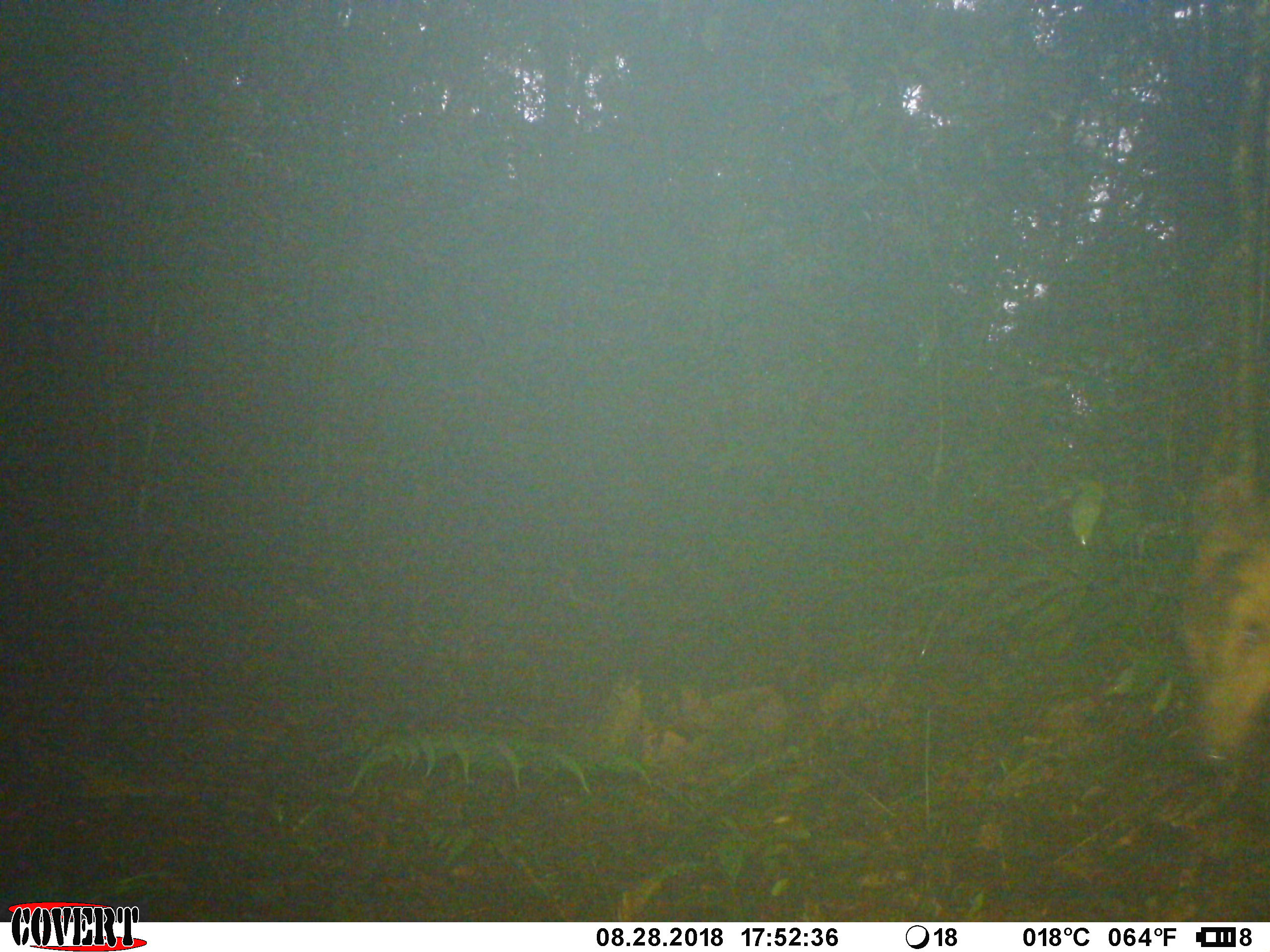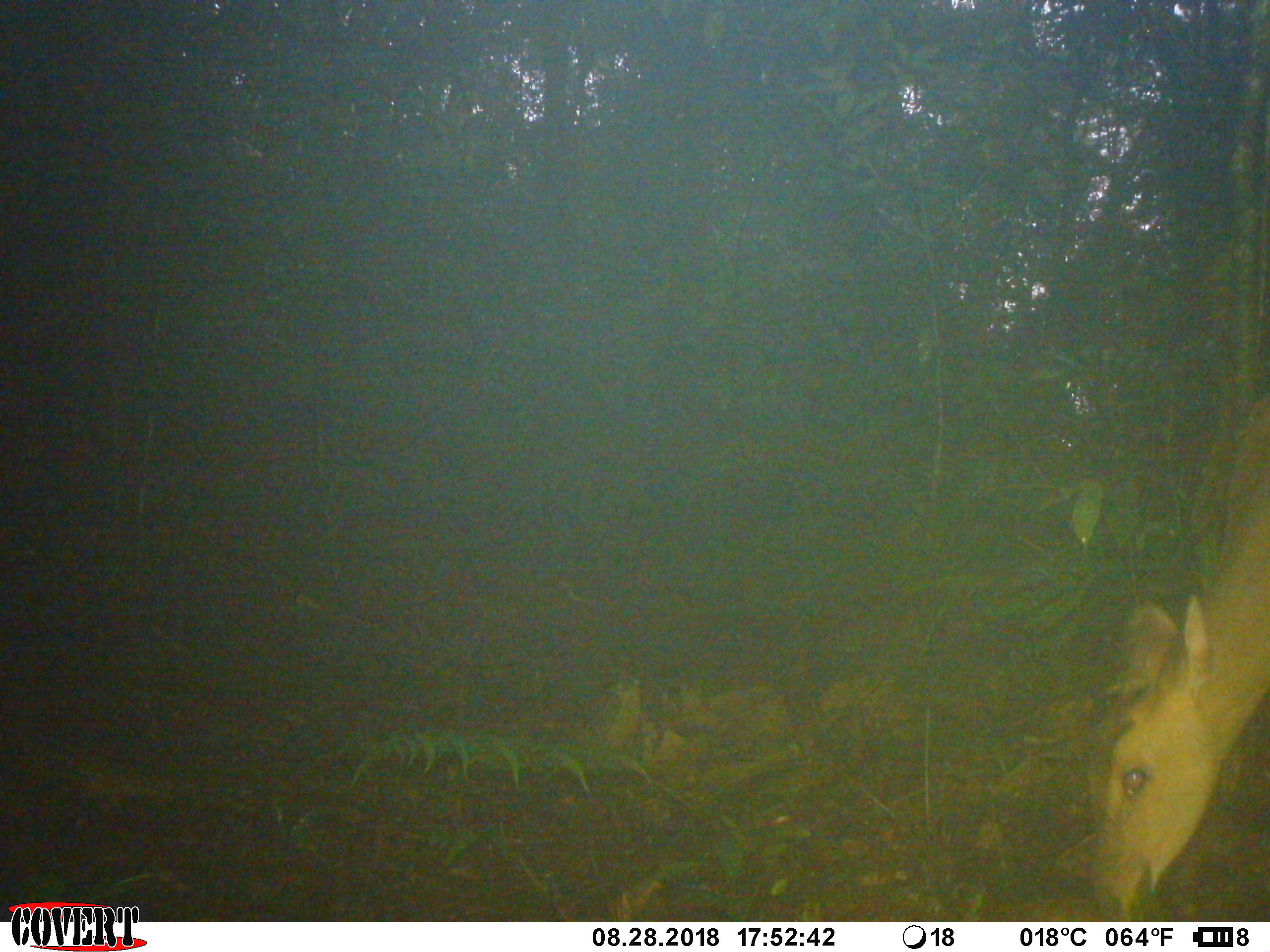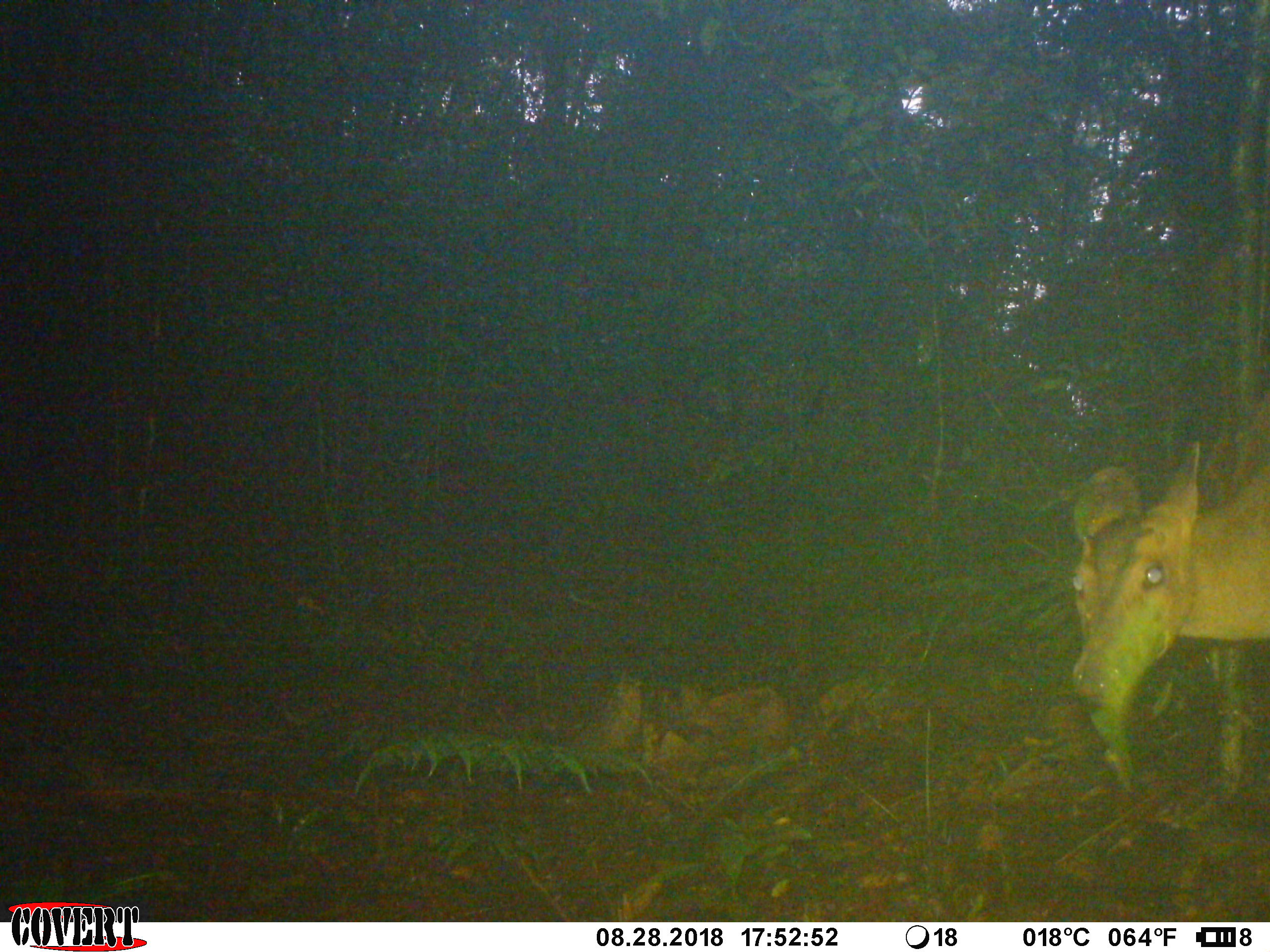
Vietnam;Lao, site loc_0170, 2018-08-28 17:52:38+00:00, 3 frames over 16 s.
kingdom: Animalia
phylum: Chordata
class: Mammalia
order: Artiodactyla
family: Cervidae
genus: Muntiacus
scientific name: Muntiacus vuquangensis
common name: large-antlered muntjac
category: large antlered muntjac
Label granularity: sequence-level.